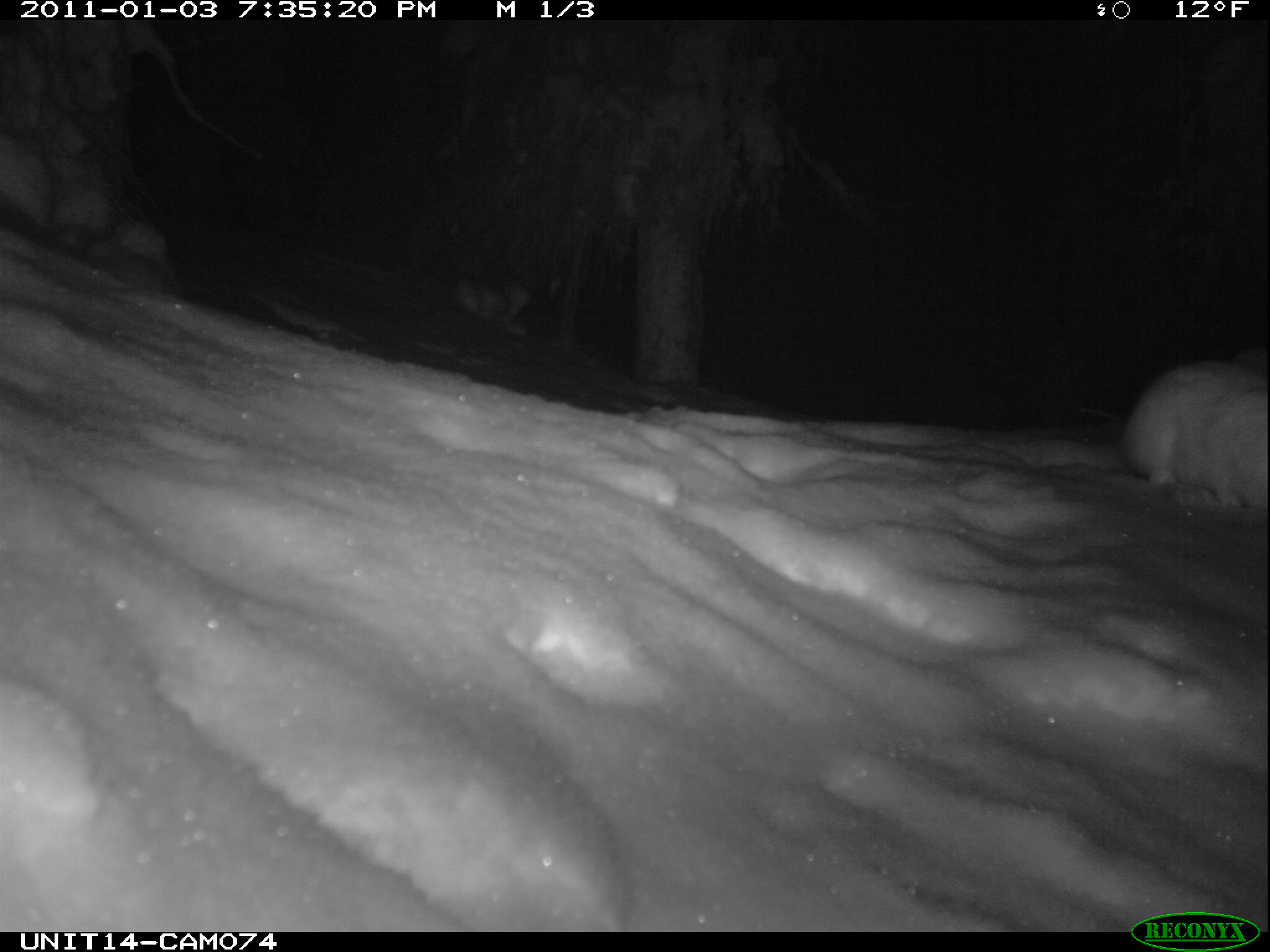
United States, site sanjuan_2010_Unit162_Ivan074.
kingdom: Animalia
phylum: Chordata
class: Mammalia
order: Lagomorpha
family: Leporidae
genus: Lepus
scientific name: Lepus americanus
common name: snowshoe hare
Lepus americanus (snowshoe hare).